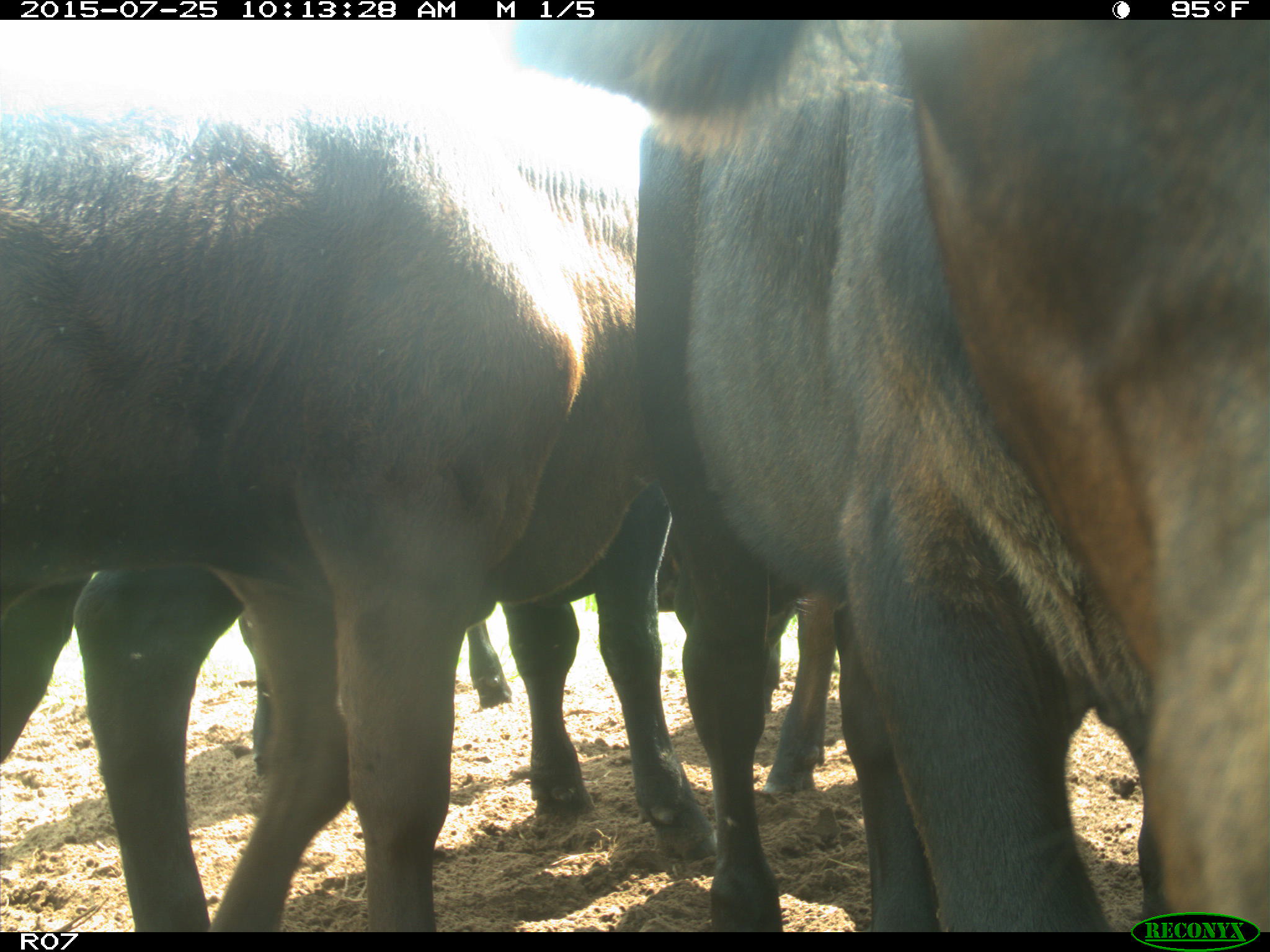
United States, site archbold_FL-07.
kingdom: Animalia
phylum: Chordata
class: Mammalia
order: Artiodactyla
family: Bovidae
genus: Bos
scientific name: Bos taurus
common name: domestic cow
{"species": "Bos taurus (domestic cow)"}